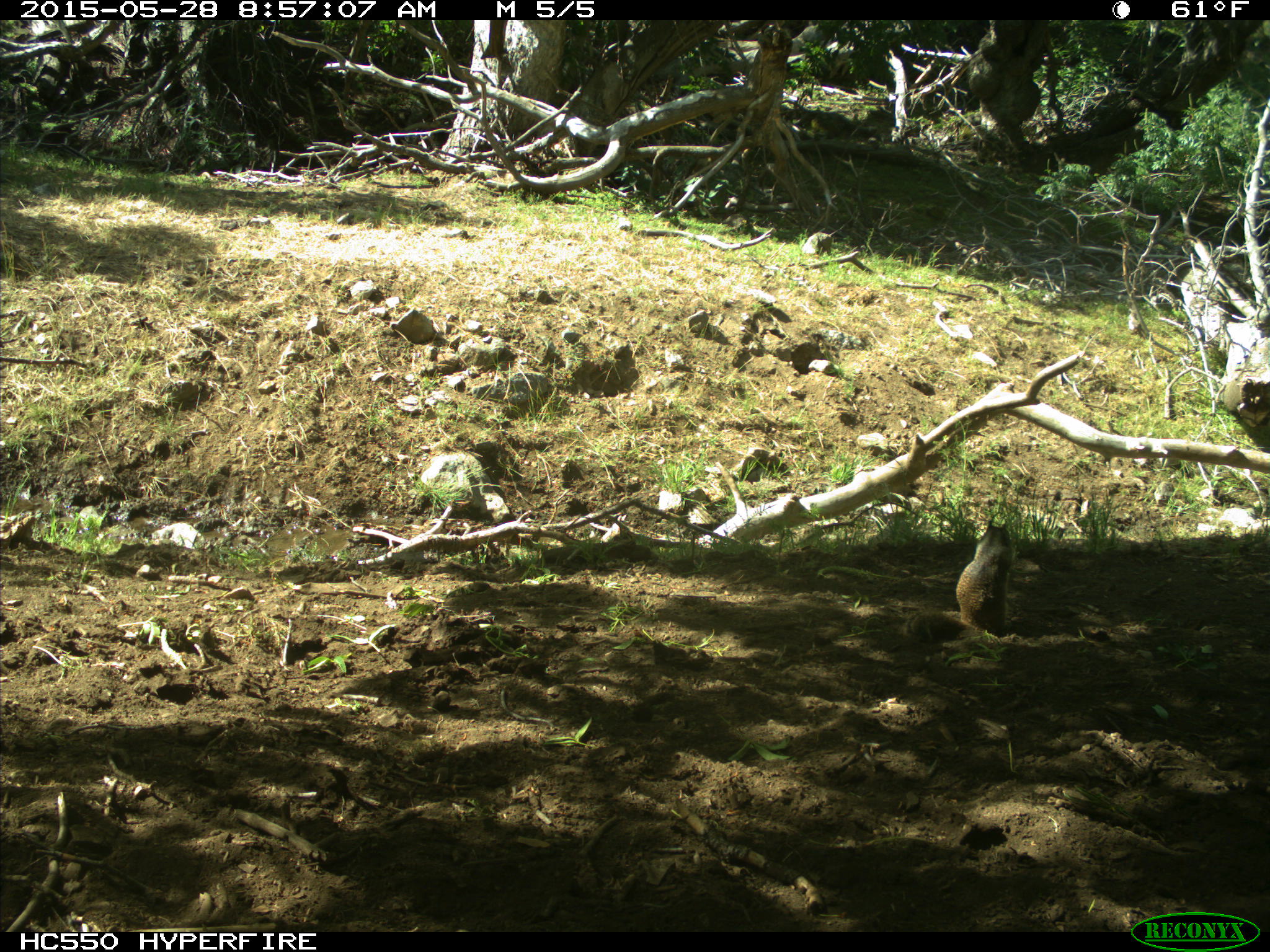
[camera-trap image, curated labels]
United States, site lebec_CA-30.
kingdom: Animalia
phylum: Chordata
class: Mammalia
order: Rodentia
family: Sciuridae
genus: Otospermophilus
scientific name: Otospermophilus beecheyi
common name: california ground squirrel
Otospermophilus beecheyi (california ground squirrel).